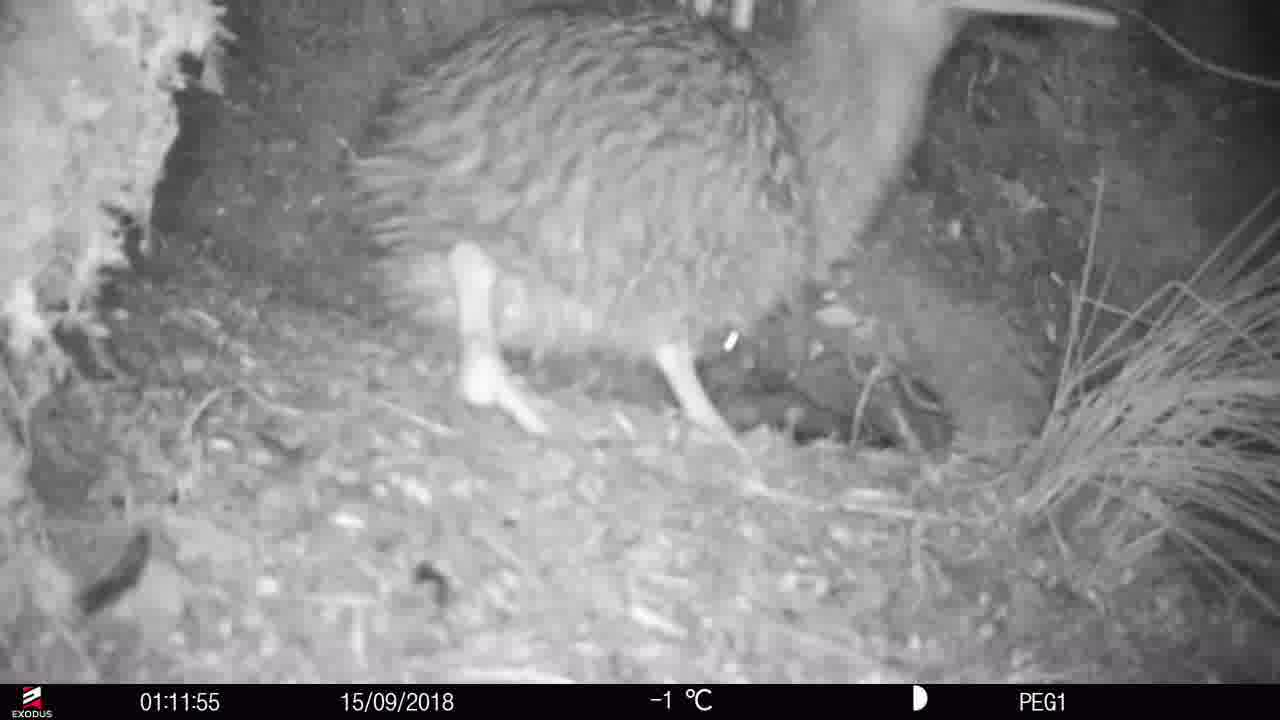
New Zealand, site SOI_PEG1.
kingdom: Animalia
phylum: Chordata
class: Aves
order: Apterygiformes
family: Apterygidae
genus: Apteryx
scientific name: Apteryx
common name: kiwi